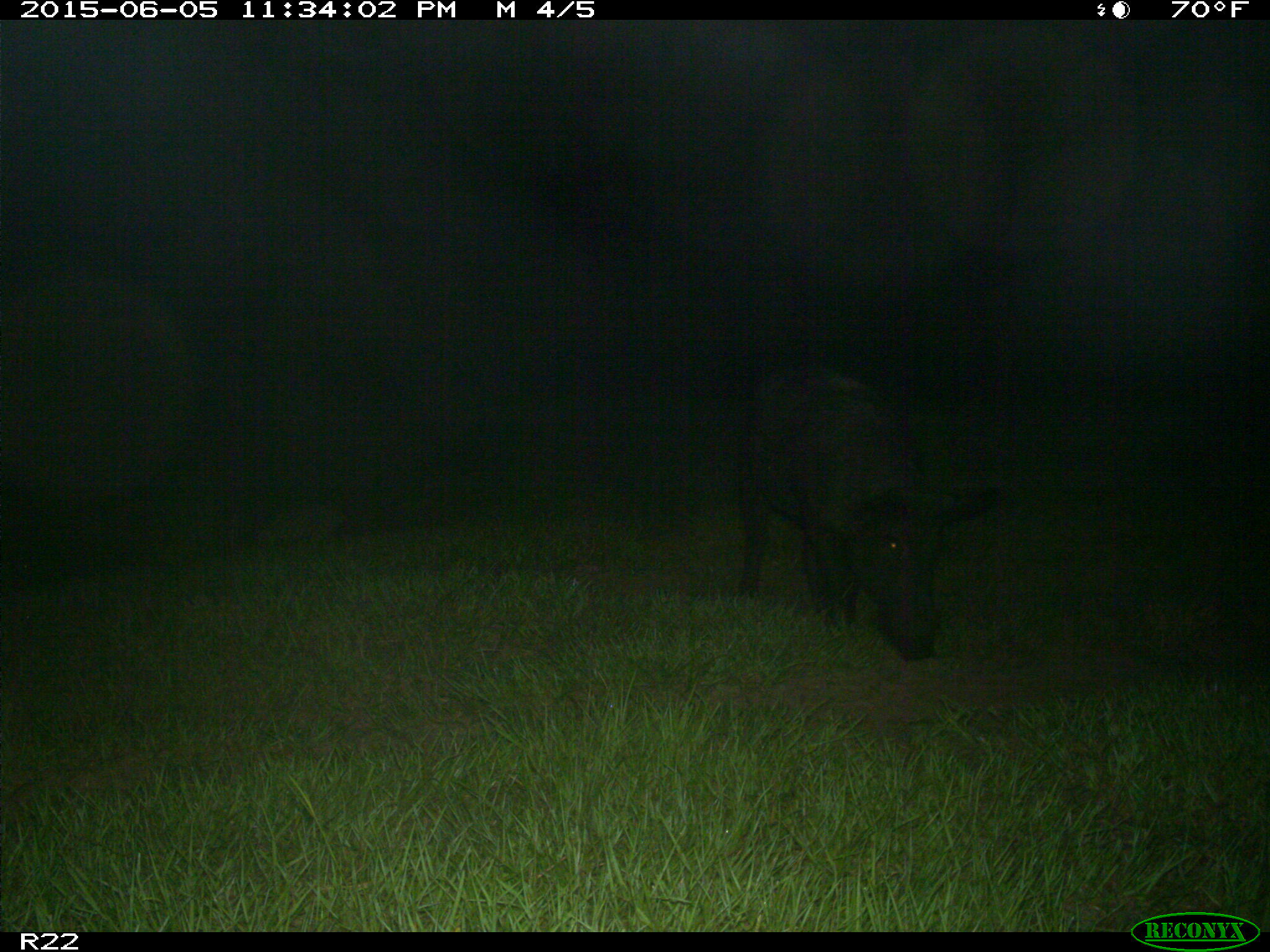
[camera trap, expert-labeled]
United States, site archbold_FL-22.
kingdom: Animalia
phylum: Chordata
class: Mammalia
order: Artiodactyla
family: Bovidae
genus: Bos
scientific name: Bos taurus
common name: domestic cow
Bos taurus (domestic cow).